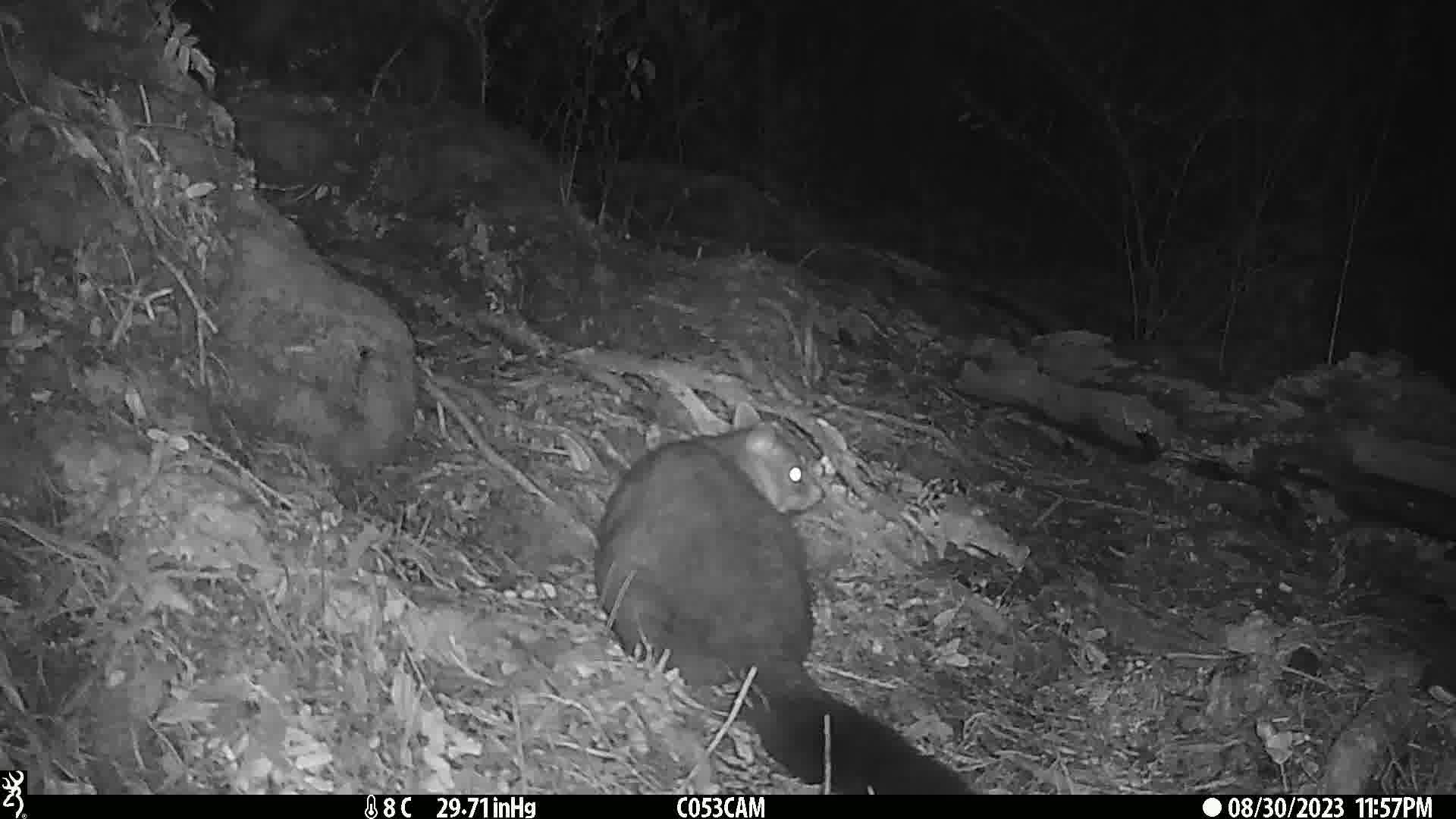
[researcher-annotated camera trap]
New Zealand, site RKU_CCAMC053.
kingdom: Animalia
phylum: Chordata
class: Mammalia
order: Diprotodontia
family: Phalangeridae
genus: Trichosurus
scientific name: Trichosurus vulpecula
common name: common brushtail possum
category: possum